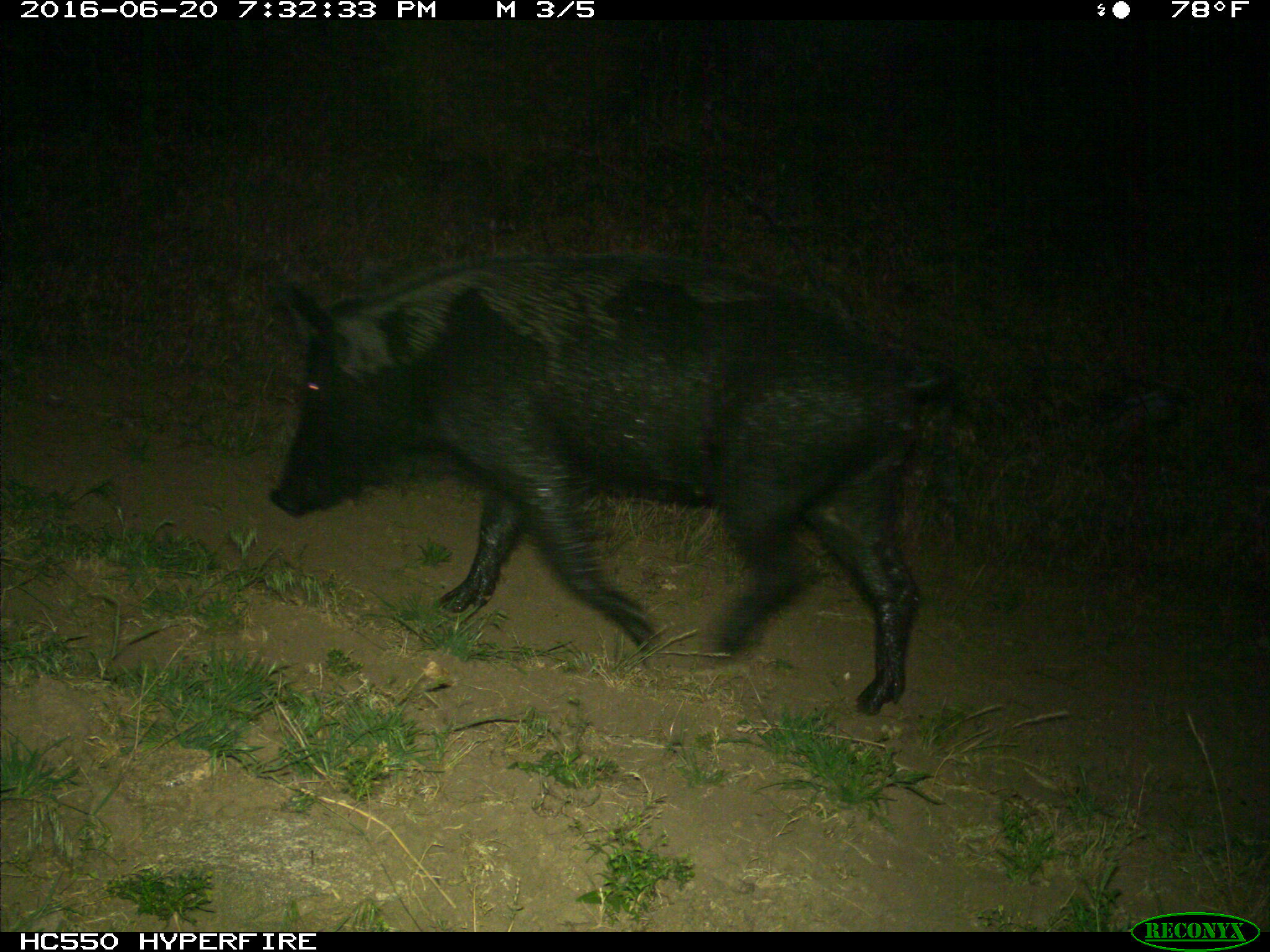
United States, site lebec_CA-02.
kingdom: Animalia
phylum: Chordata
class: Mammalia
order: Artiodactyla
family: Suidae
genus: Sus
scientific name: Sus scrofa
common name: wild boar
Sus scrofa (wild boar).